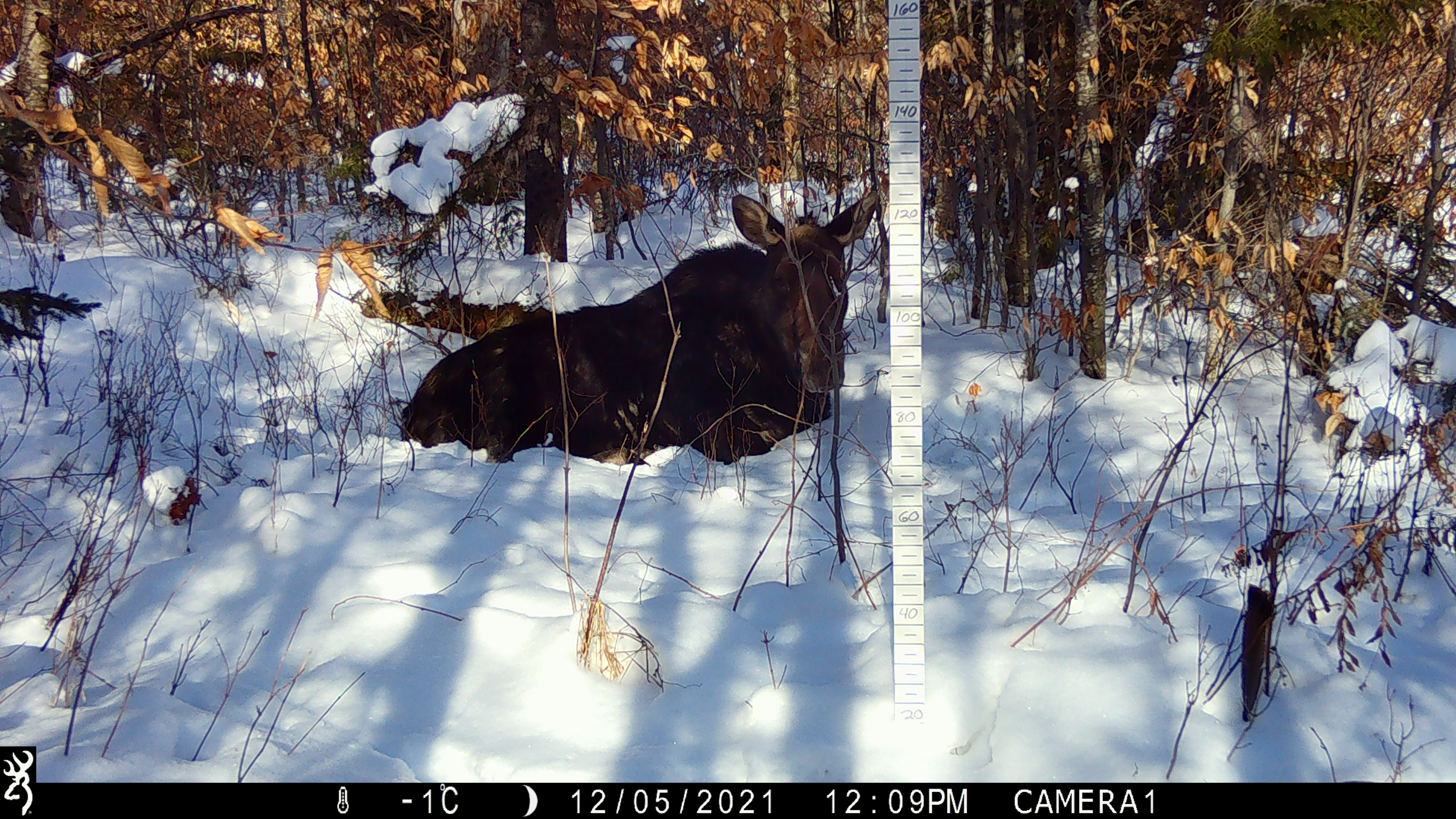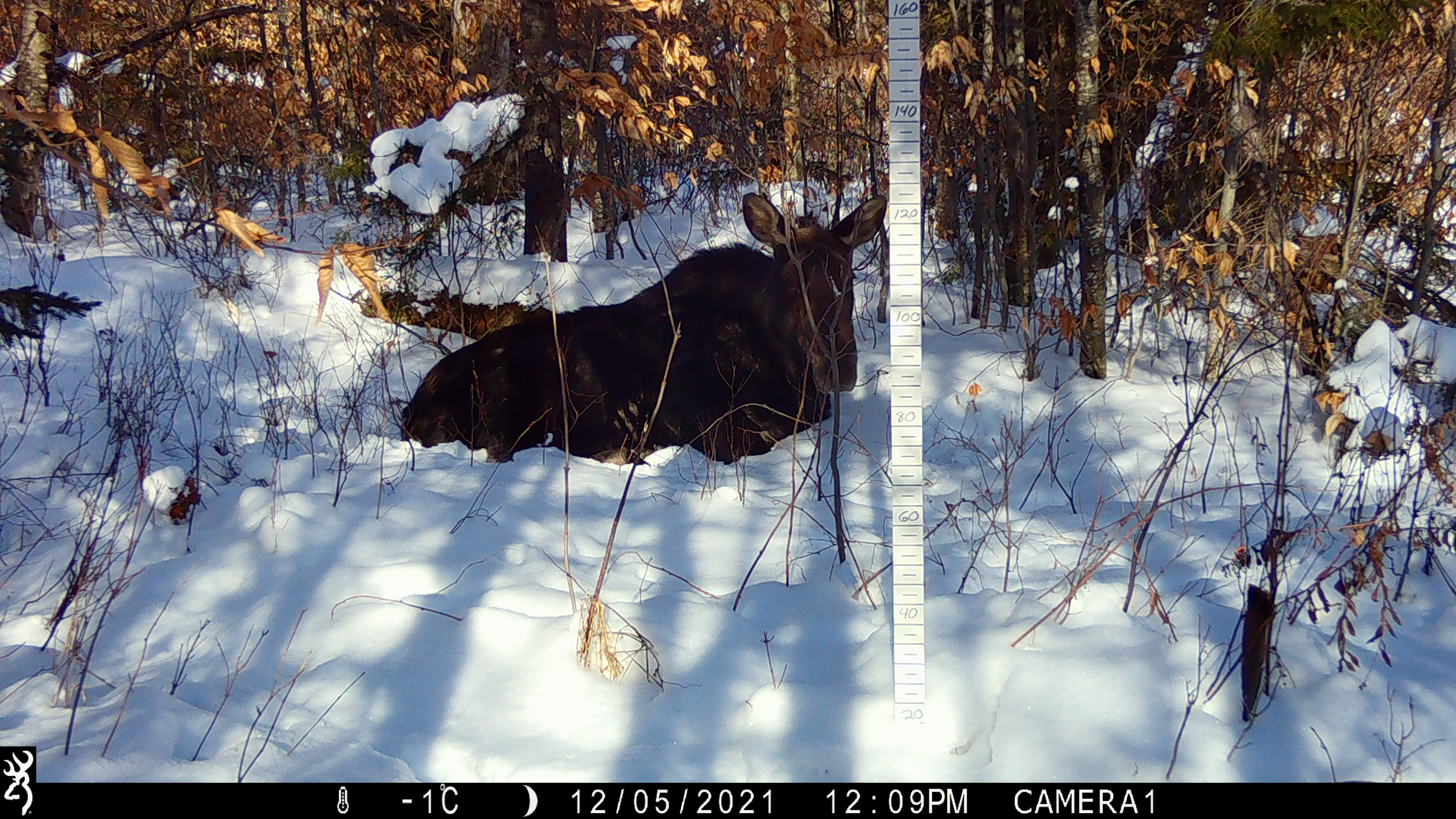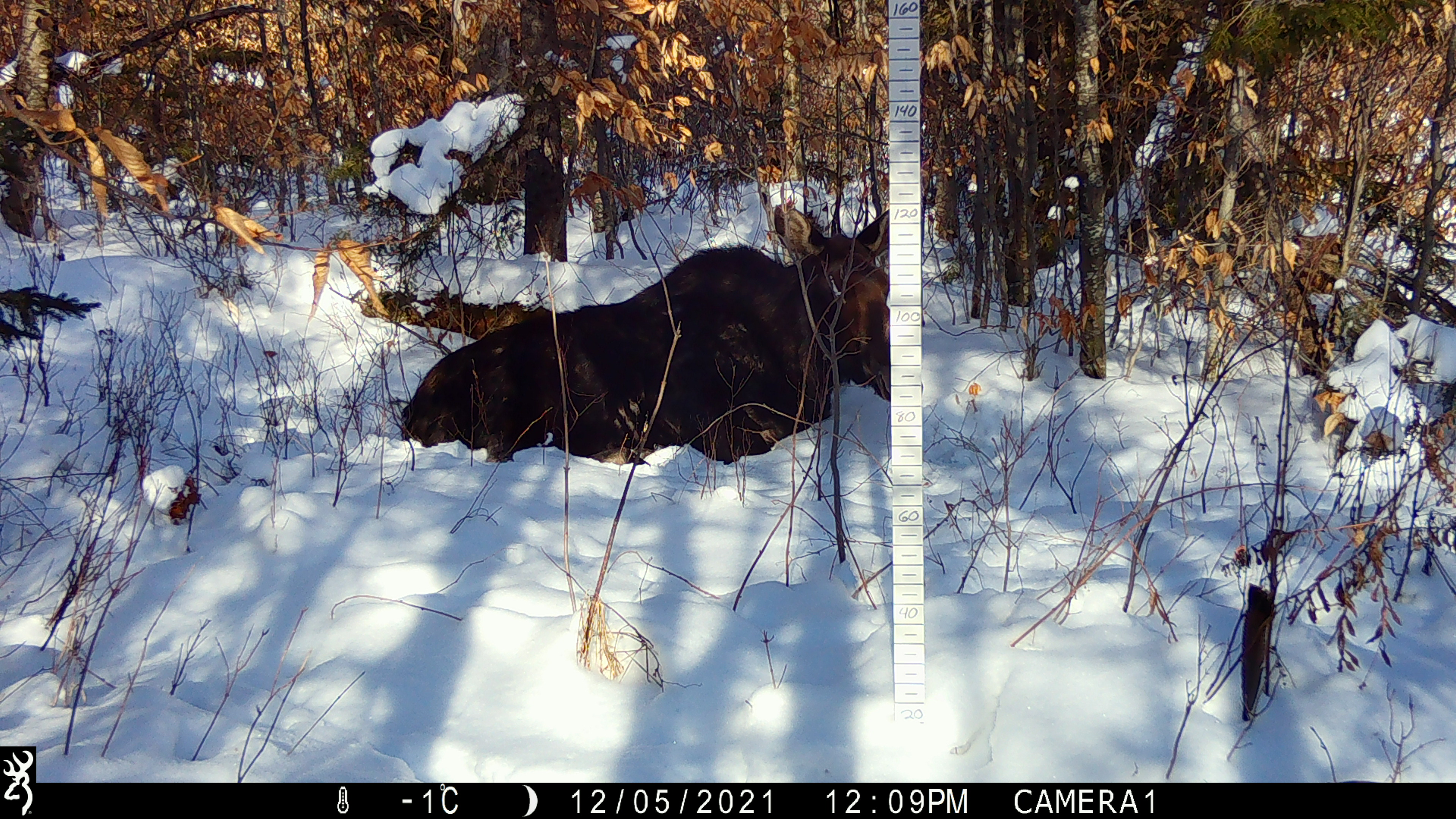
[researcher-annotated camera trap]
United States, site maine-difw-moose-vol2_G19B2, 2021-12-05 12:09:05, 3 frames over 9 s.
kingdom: Animalia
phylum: Chordata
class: Mammalia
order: Artiodactyla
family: Cervidae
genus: Alces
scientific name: Alces alces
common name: moose